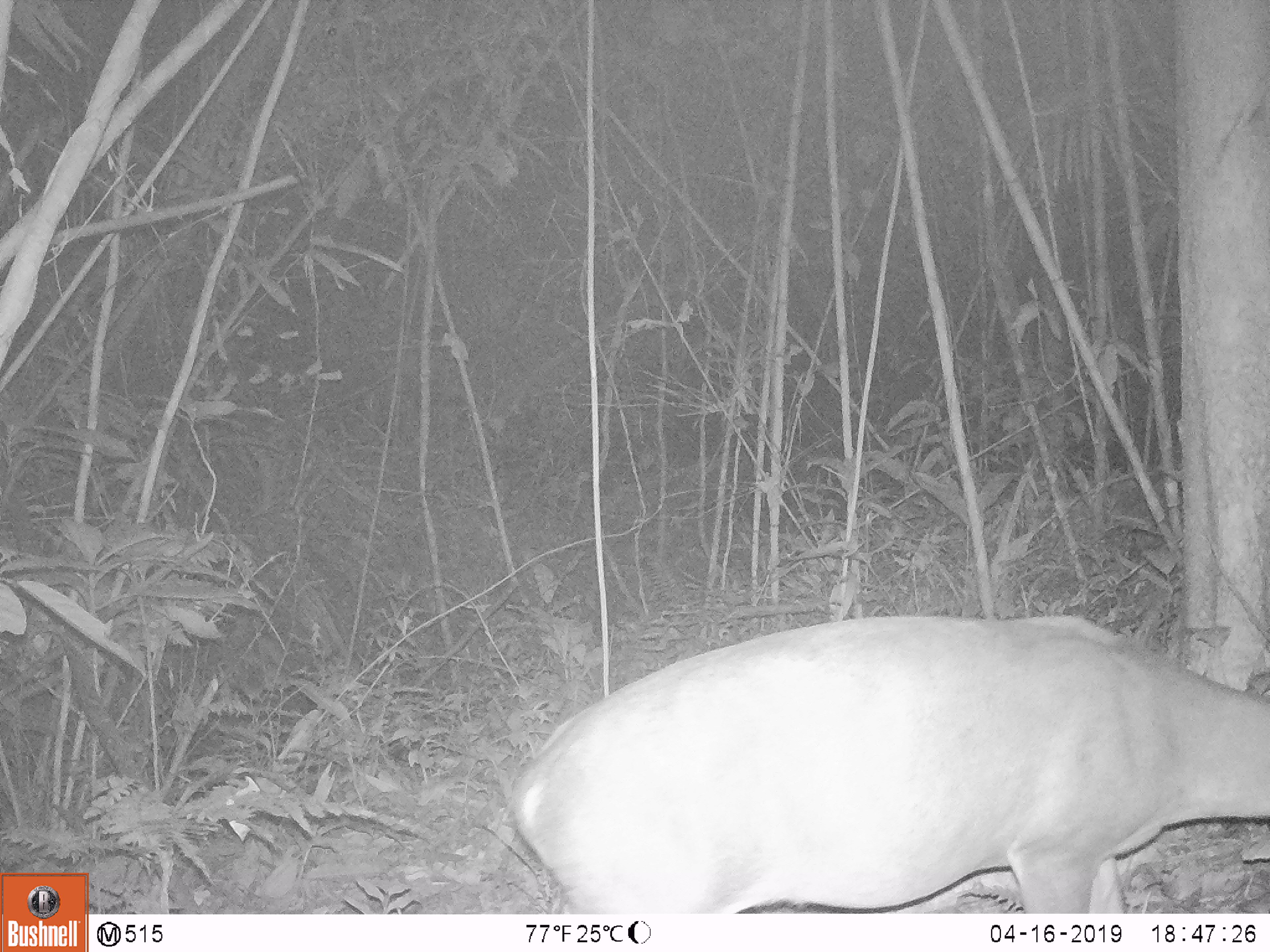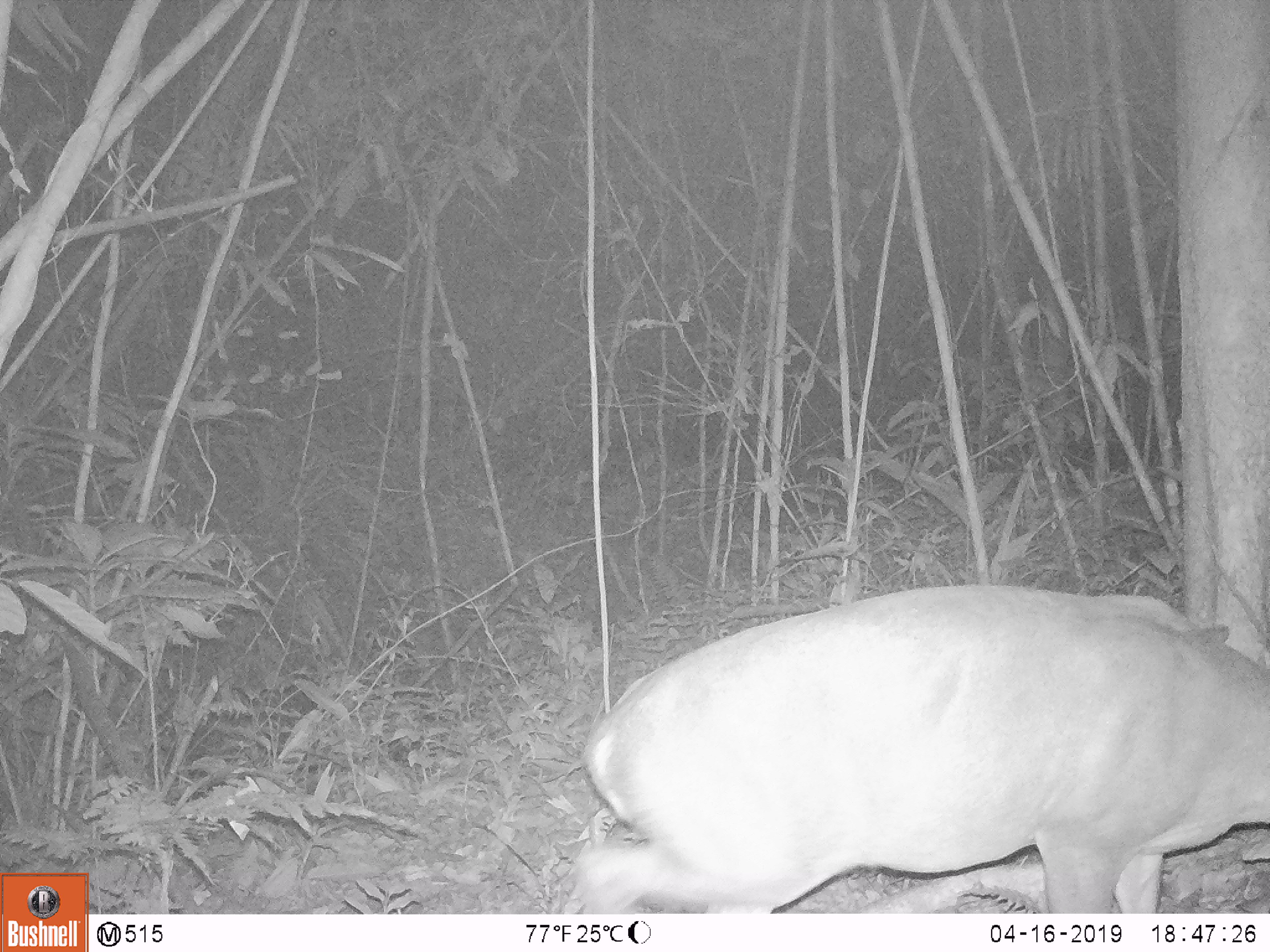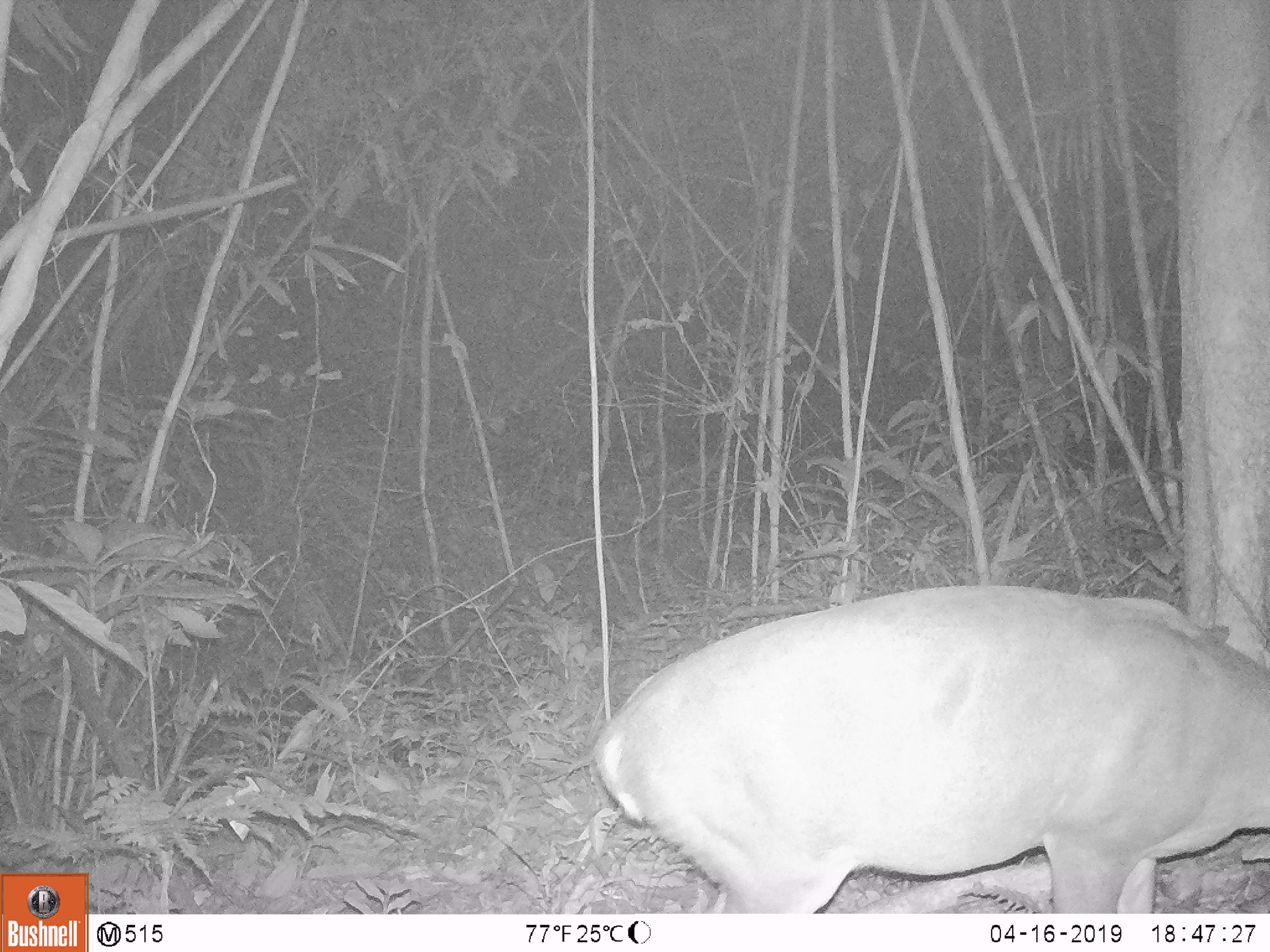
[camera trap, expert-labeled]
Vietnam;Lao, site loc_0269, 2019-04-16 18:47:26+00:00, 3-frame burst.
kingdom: Animalia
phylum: Chordata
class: Mammalia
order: Artiodactyla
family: Cervidae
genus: Muntiacus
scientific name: Muntiacus vuquangensis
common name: large-antlered muntjac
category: large antlered muntjac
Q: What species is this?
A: Large antlered muntjac (large-antlered muntjac) (Muntiacus vuquangensis).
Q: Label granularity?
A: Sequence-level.